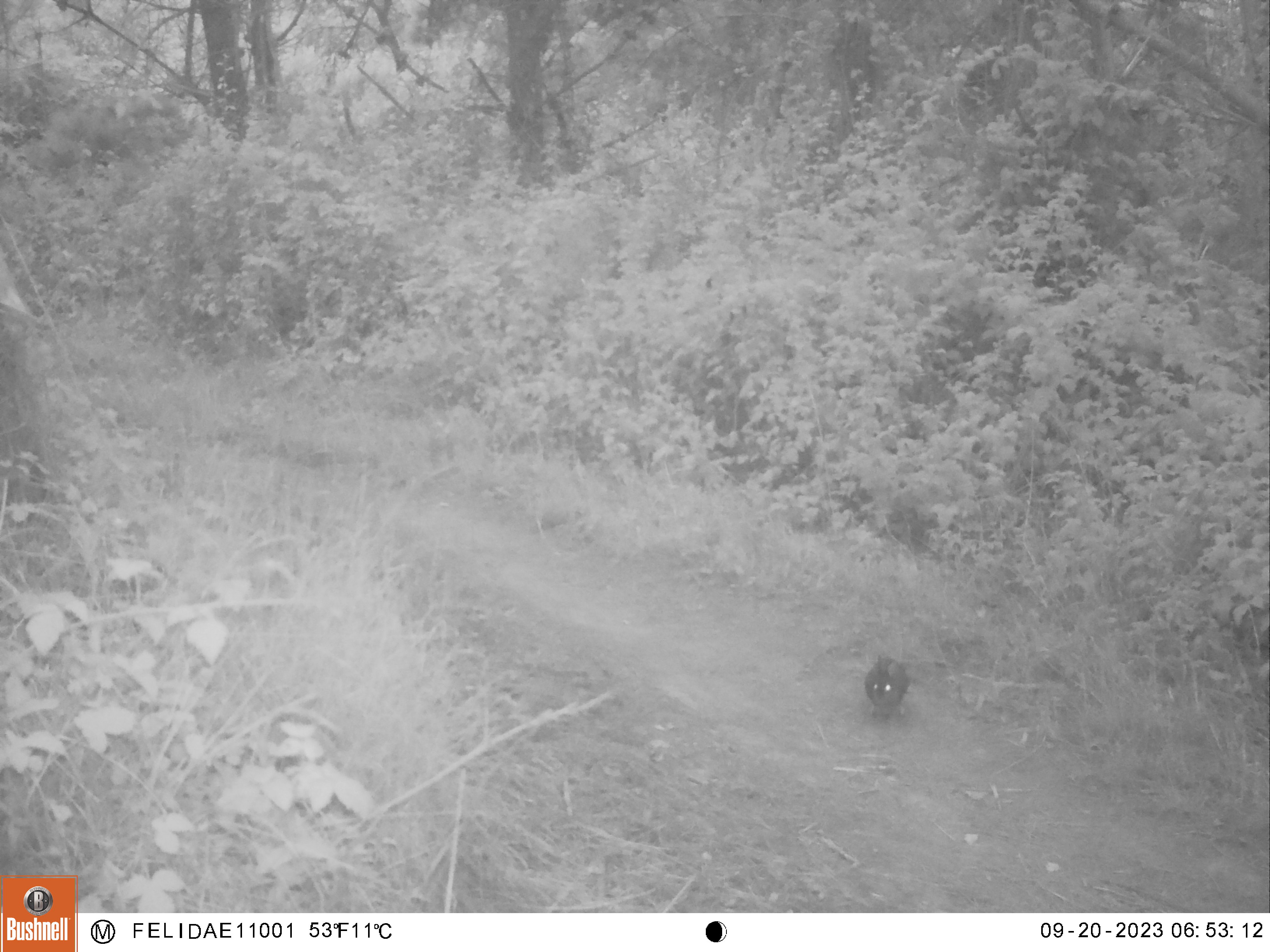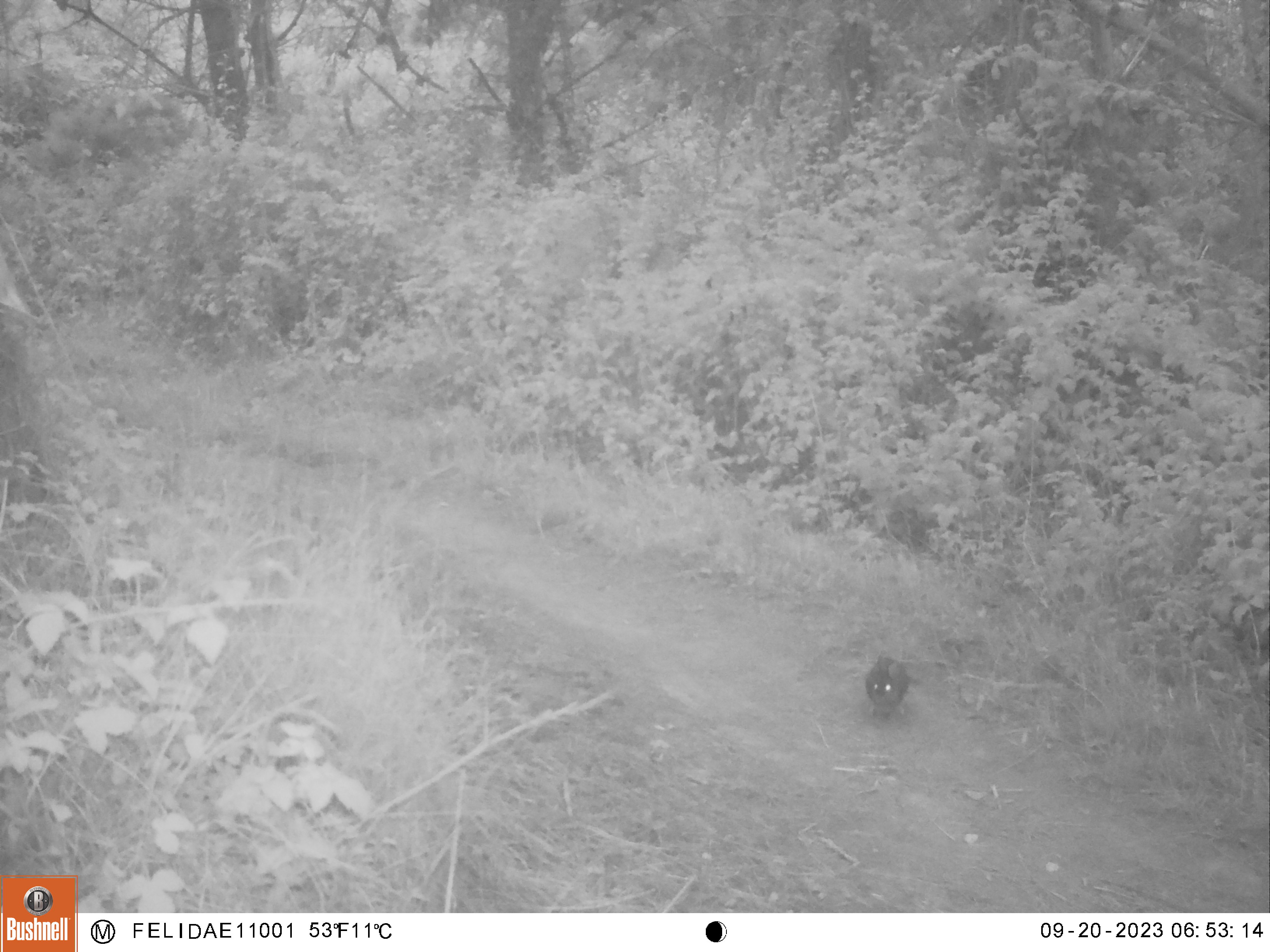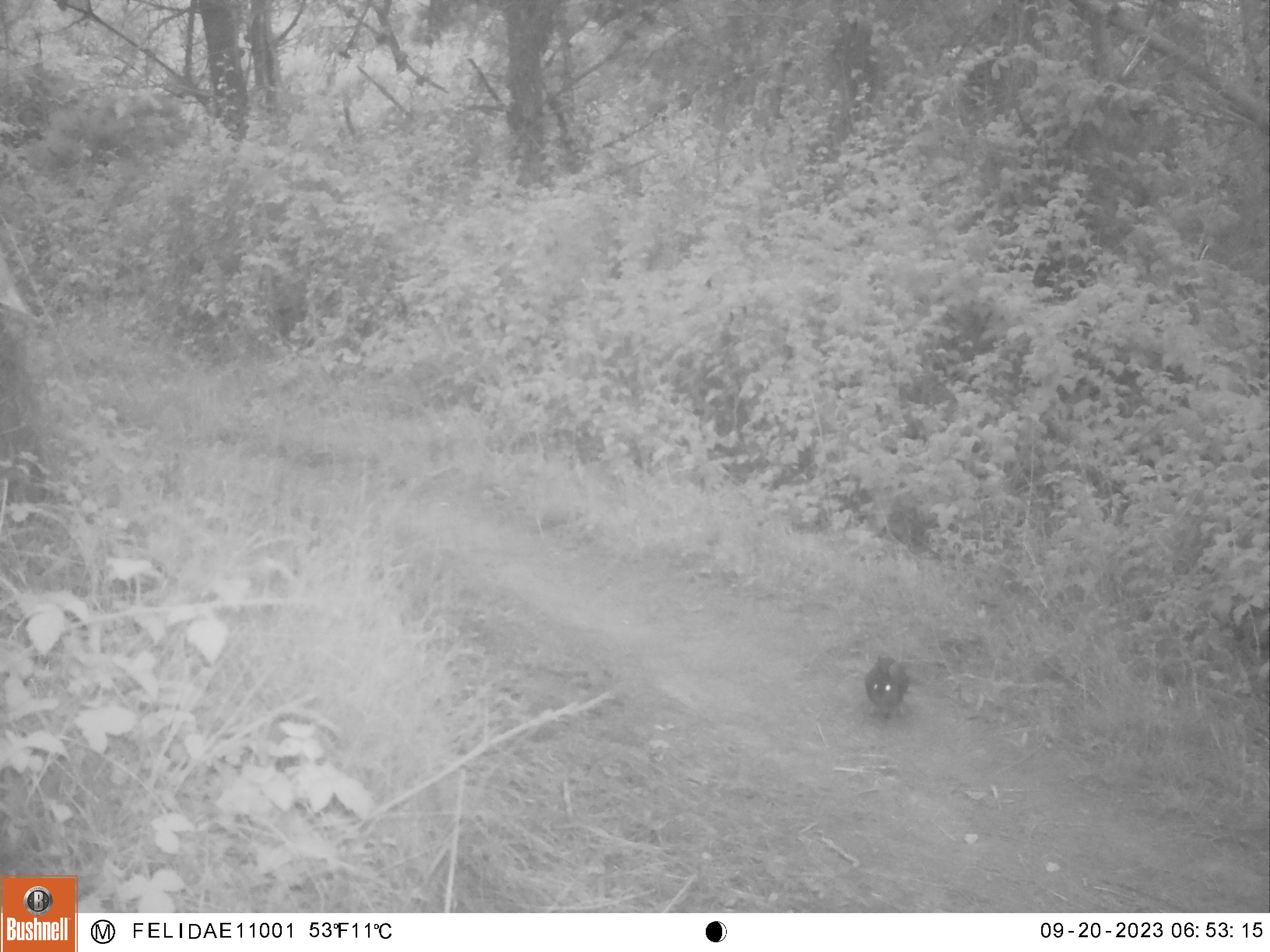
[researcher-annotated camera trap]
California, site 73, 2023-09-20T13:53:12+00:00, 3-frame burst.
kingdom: Animalia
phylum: Chordata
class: Mammalia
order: Lagomorpha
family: Leporidae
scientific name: Leporidae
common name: rabbit